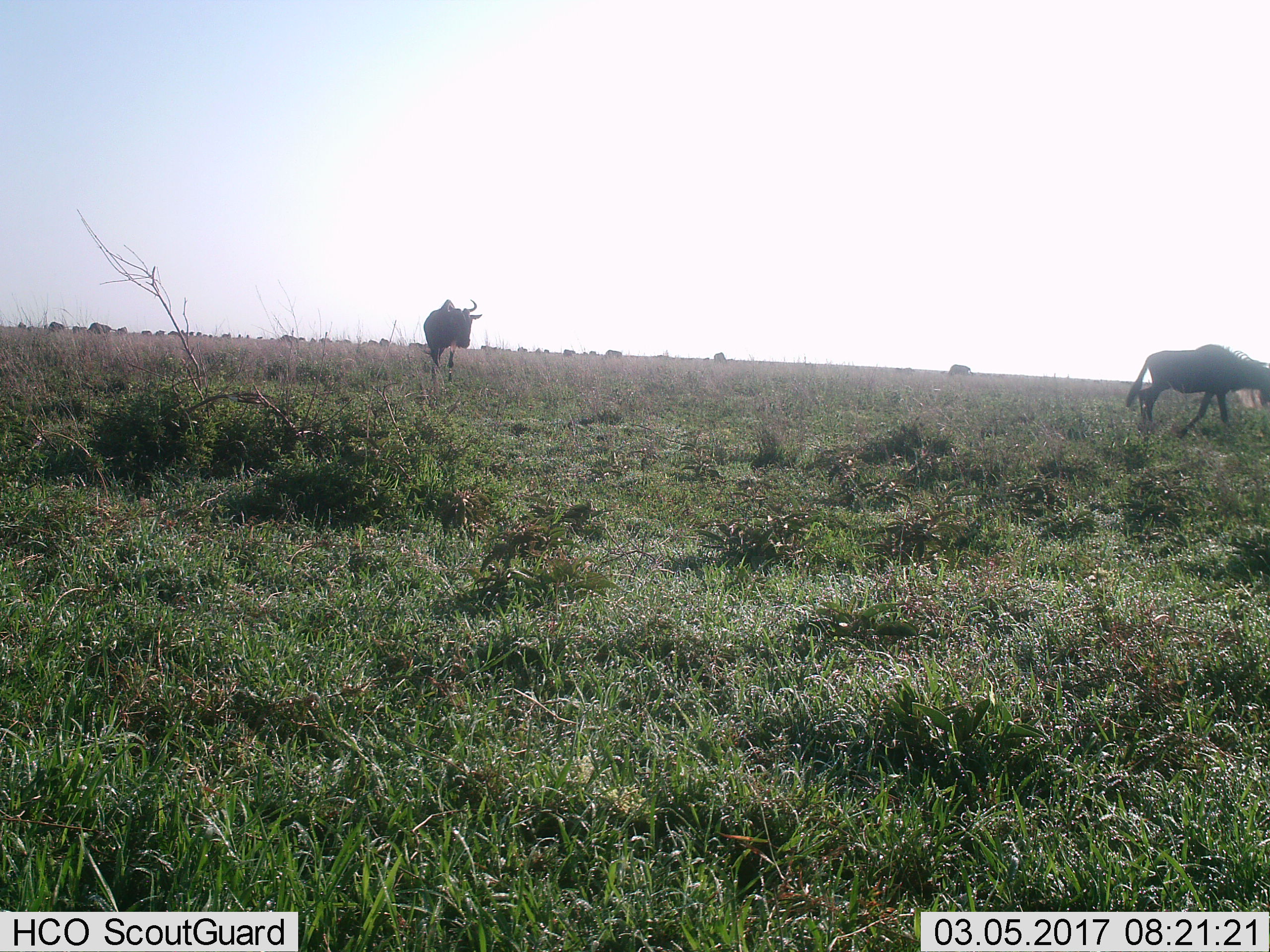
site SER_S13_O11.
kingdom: Animalia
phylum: Chordata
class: Mammalia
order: Artiodactyla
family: Bovidae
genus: Connochaetes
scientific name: Connochaetes taurinus taurinus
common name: blue wildebeest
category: wildebeestblue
Wildebeestblue (blue wildebeest) (Connochaetes taurinus taurinus), count 11-50. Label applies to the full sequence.